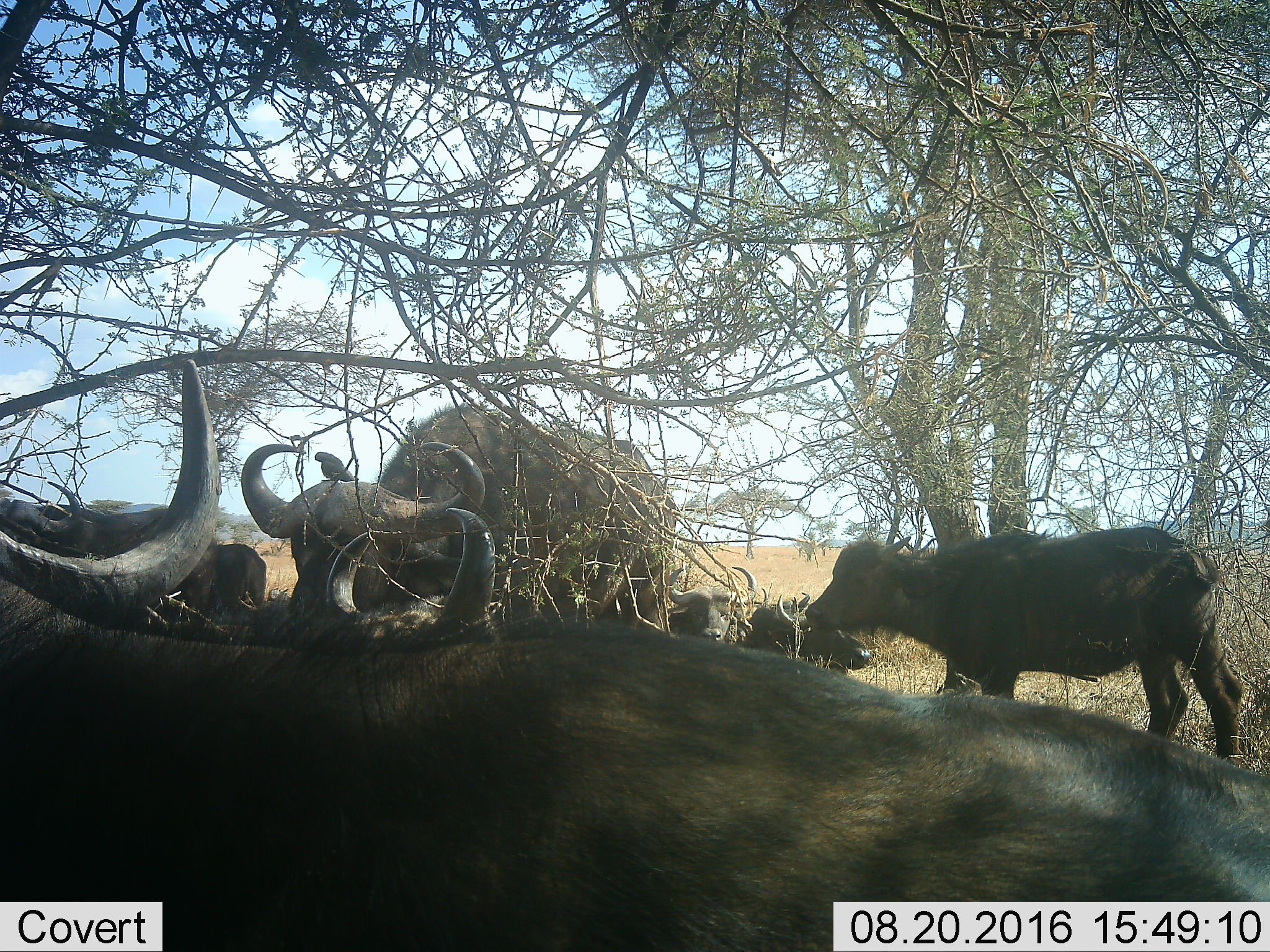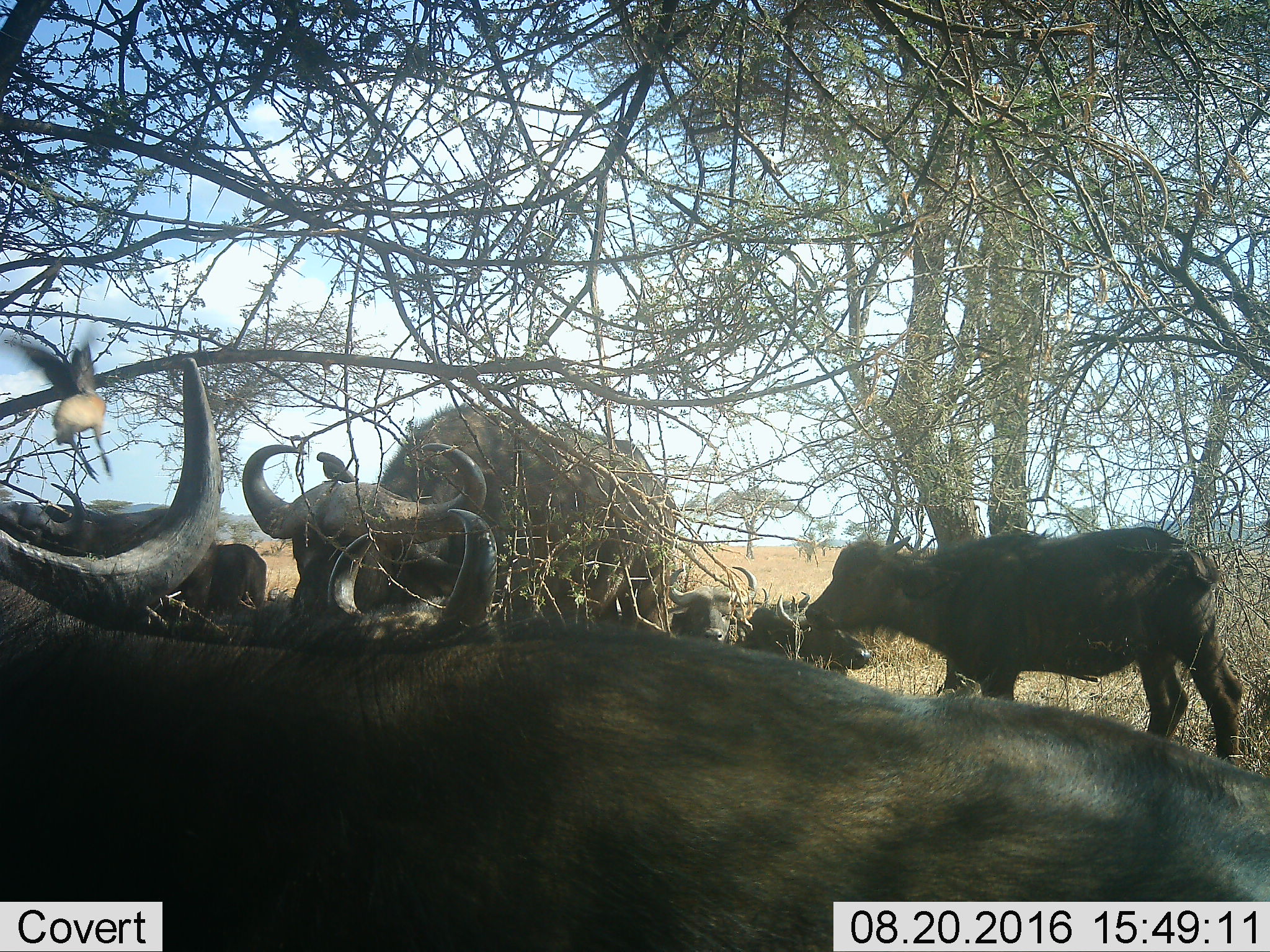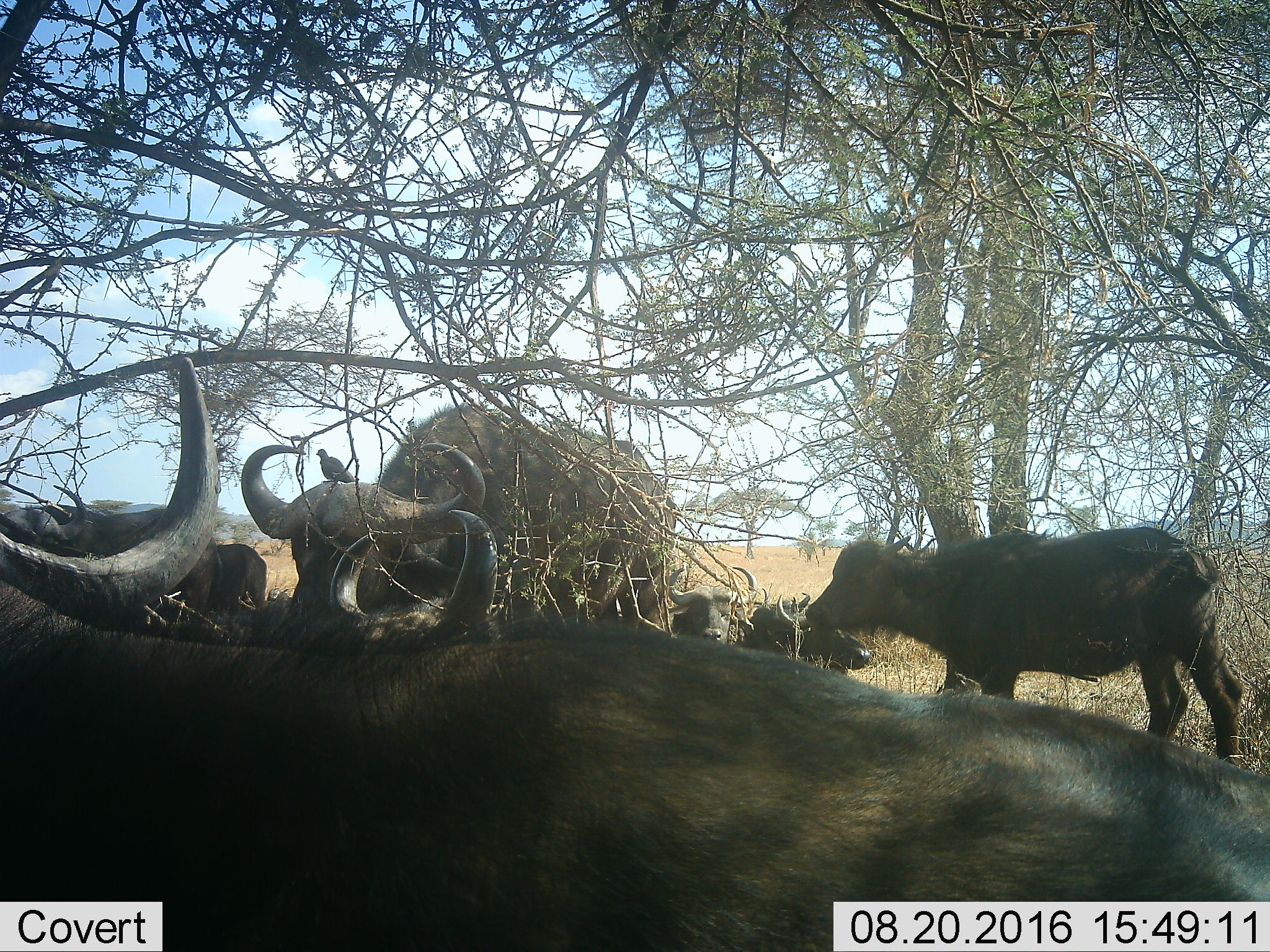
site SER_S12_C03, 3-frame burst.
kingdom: Animalia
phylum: Chordata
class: Mammalia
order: Artiodactyla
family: Bovidae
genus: Syncerus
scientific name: Syncerus caffer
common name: african buffalo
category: buffalo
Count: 7.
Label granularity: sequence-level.